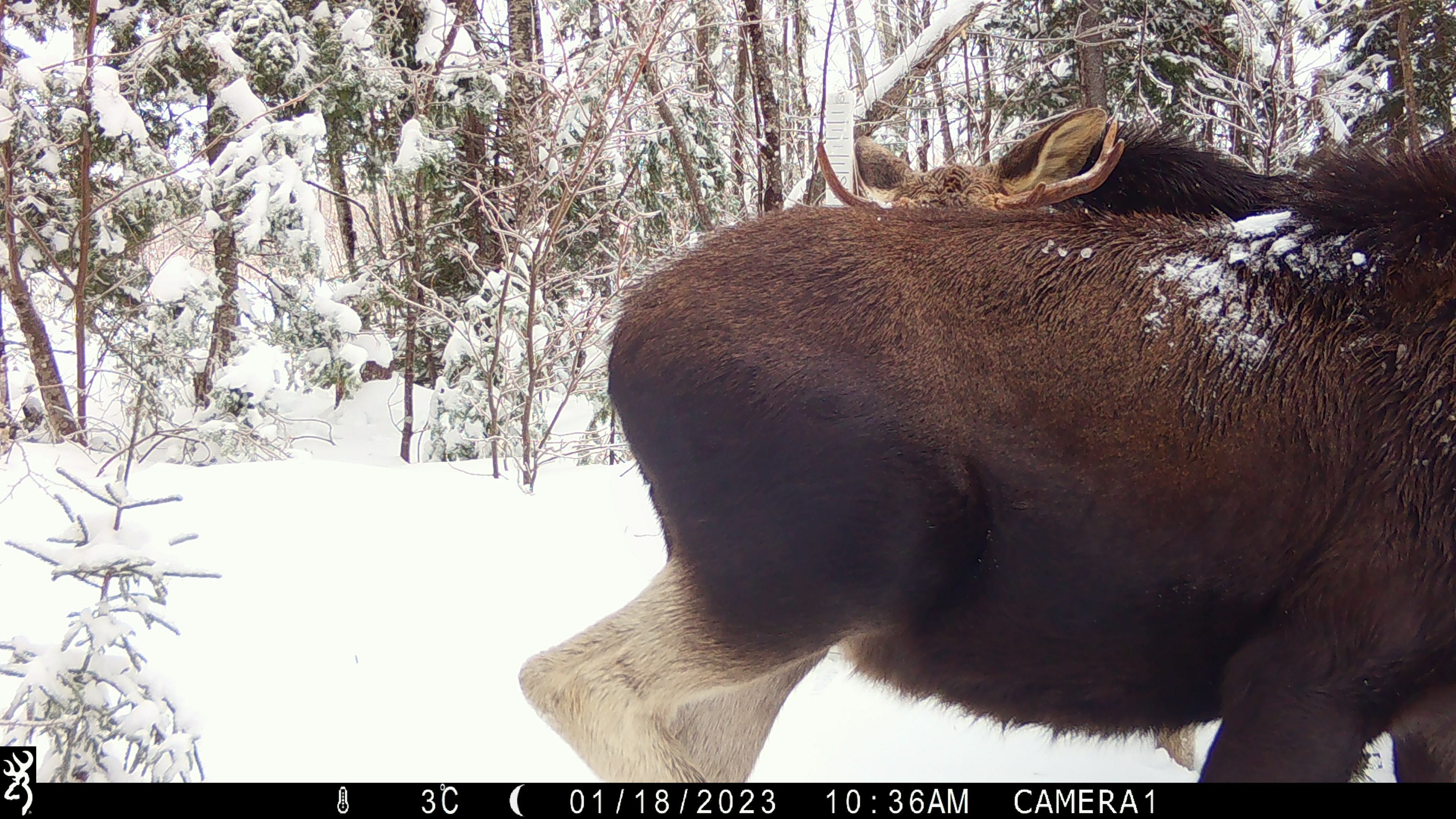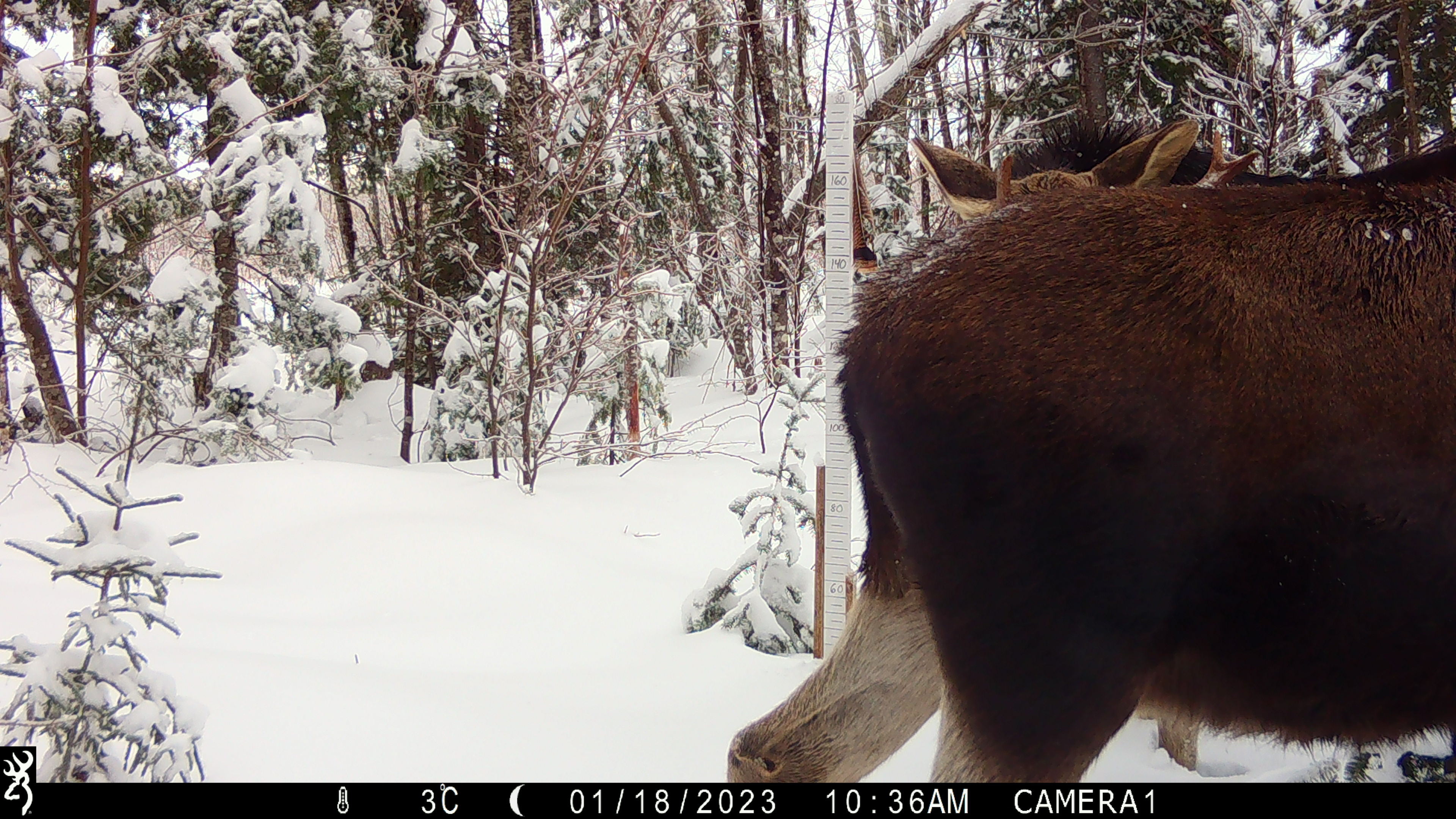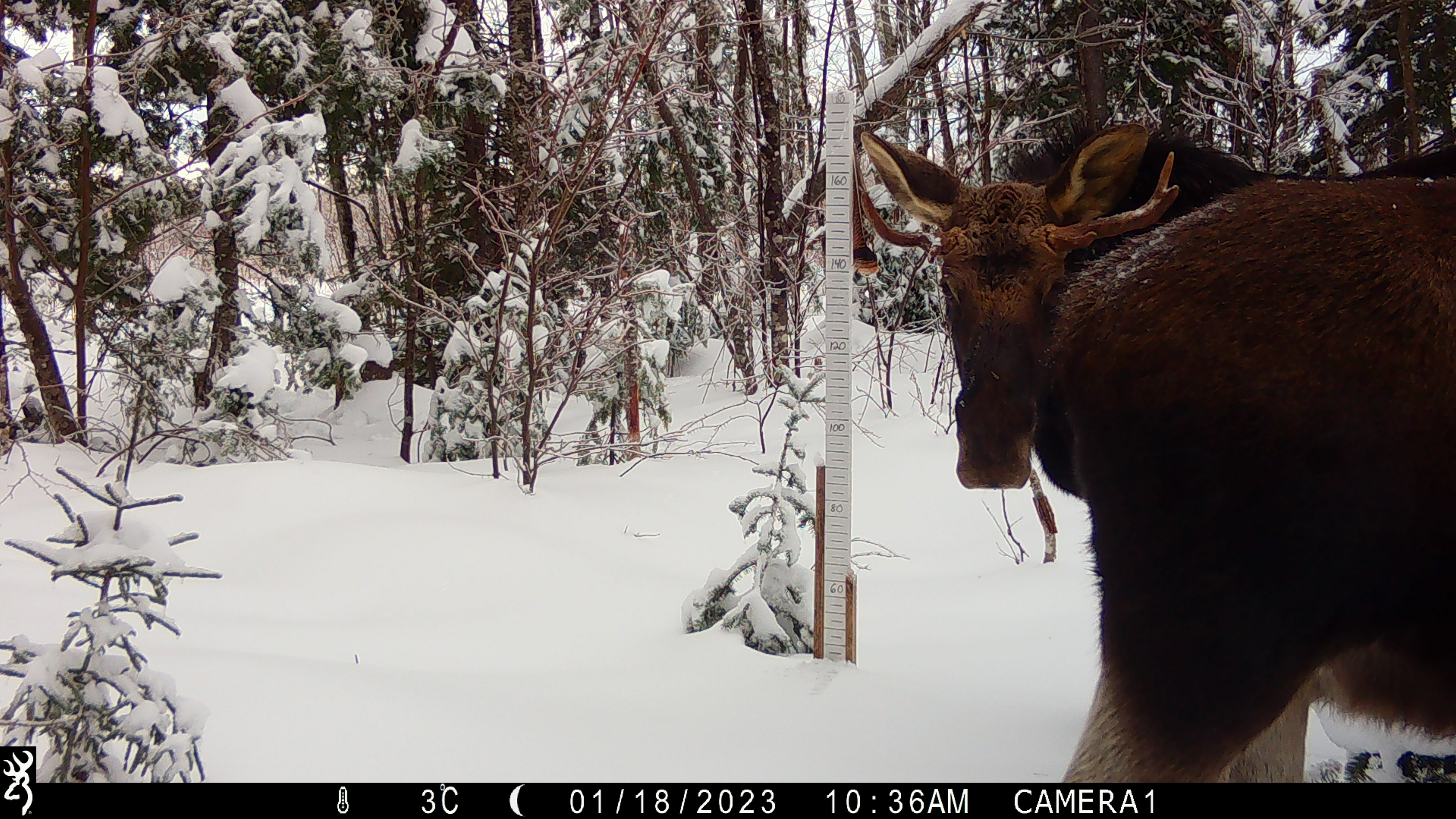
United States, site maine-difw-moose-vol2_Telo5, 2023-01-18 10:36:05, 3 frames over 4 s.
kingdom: Animalia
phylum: Chordata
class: Mammalia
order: Artiodactyla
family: Cervidae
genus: Alces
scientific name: Alces alces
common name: moose